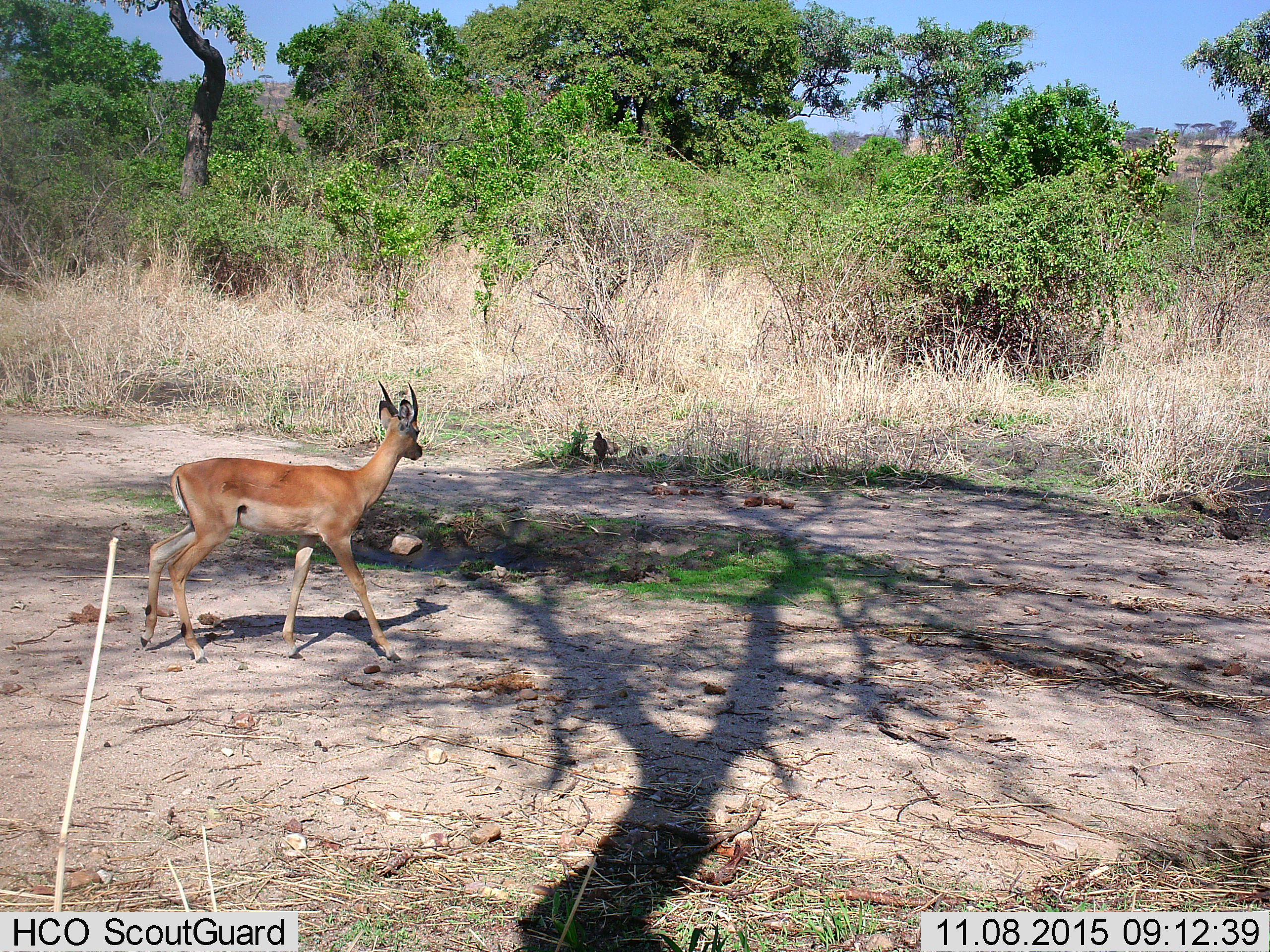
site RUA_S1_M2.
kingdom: Animalia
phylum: Chordata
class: Mammalia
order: Artiodactyla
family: Bovidae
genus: Aepyceros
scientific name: Aepyceros melampus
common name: impala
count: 1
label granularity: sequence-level